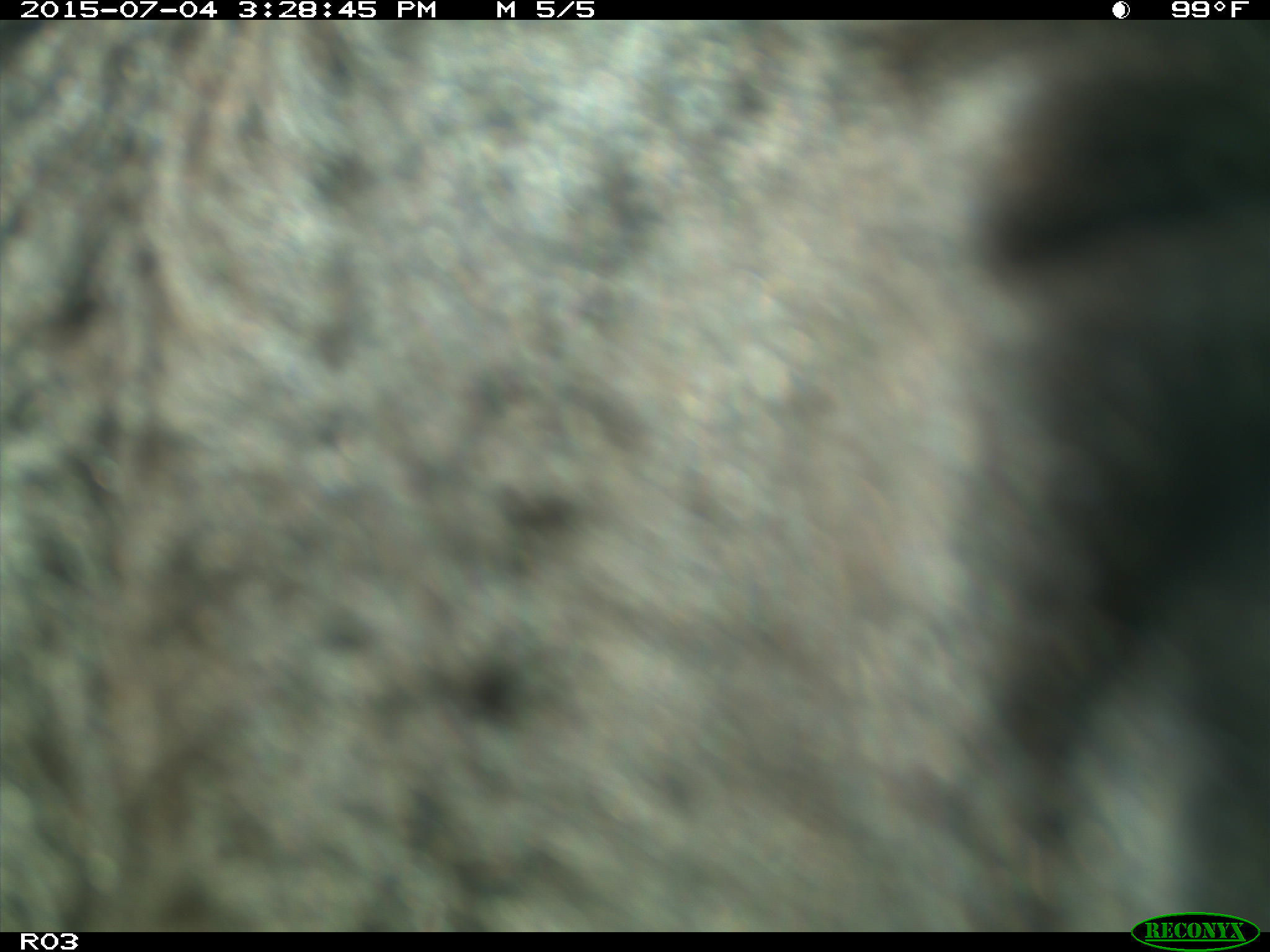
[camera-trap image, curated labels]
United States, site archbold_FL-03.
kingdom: Animalia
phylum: Chordata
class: Mammalia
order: Artiodactyla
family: Bovidae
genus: Bos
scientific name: Bos taurus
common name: domestic cow